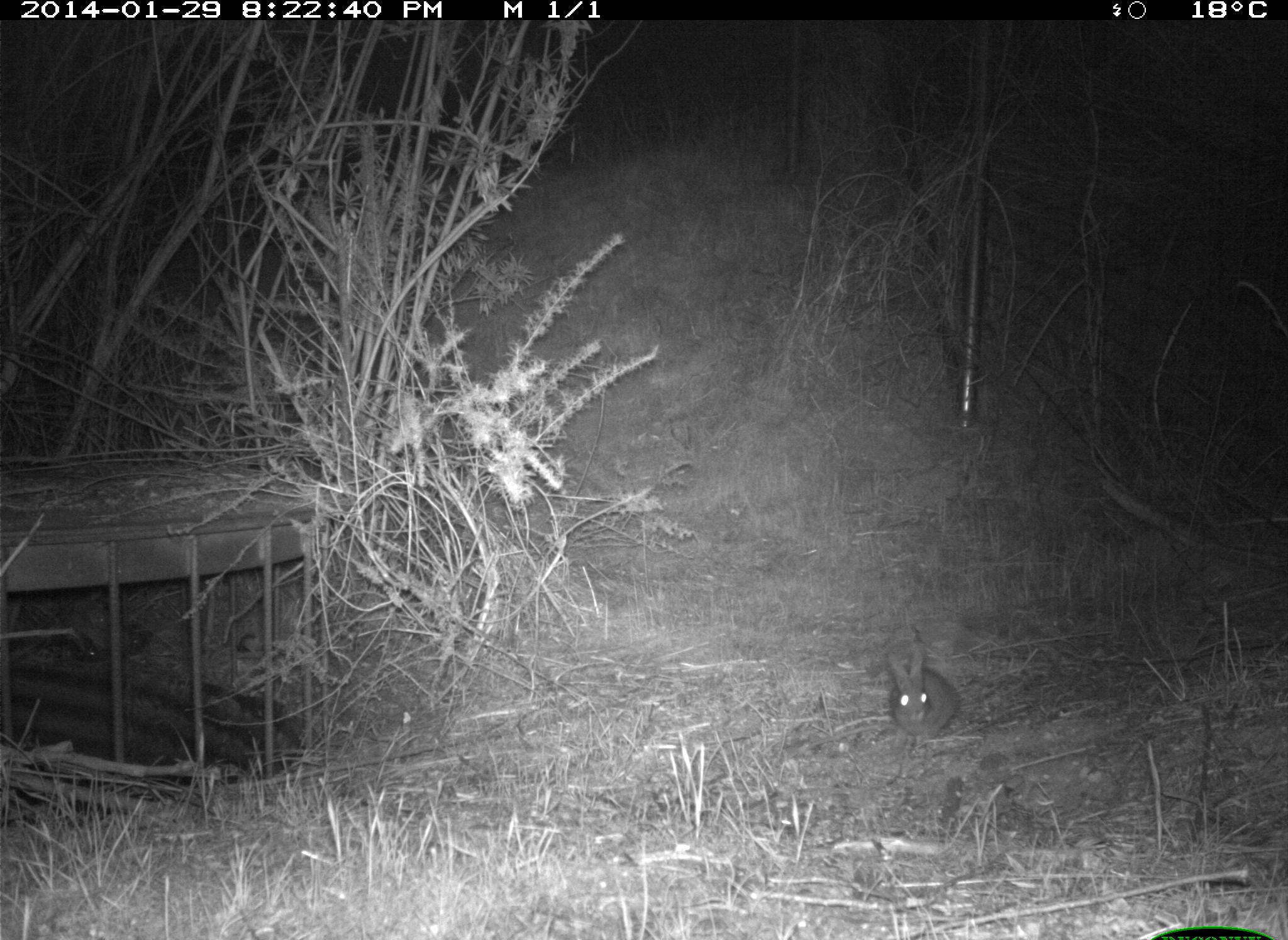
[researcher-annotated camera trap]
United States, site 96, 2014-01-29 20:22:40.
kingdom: Animalia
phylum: Chordata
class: Mammalia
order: Lagomorpha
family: Leporidae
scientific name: Leporidae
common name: rabbits and hares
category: rabbit